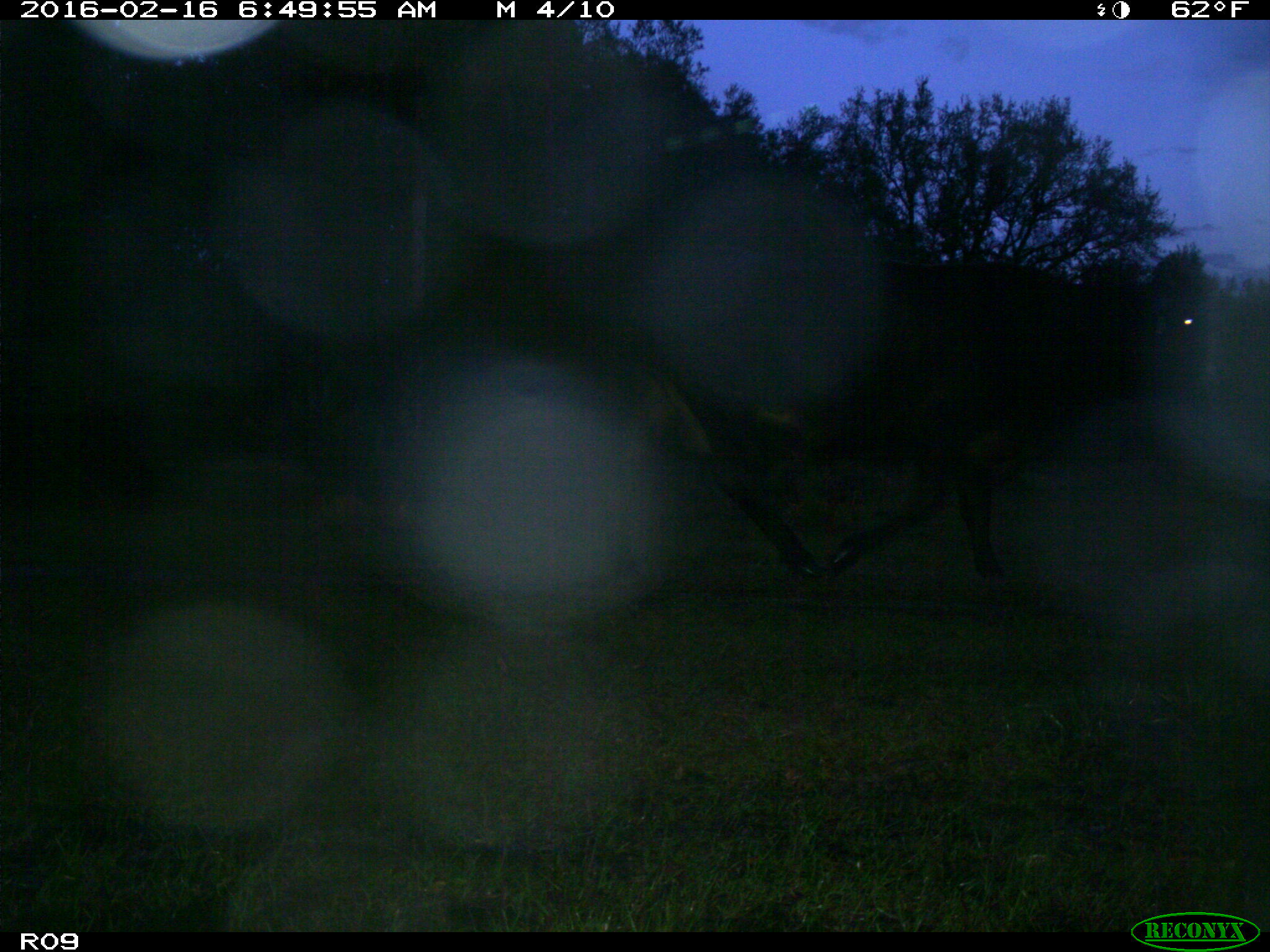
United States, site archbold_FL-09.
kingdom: Animalia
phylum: Chordata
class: Mammalia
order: Artiodactyla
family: Bovidae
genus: Bos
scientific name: Bos taurus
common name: domestic cow